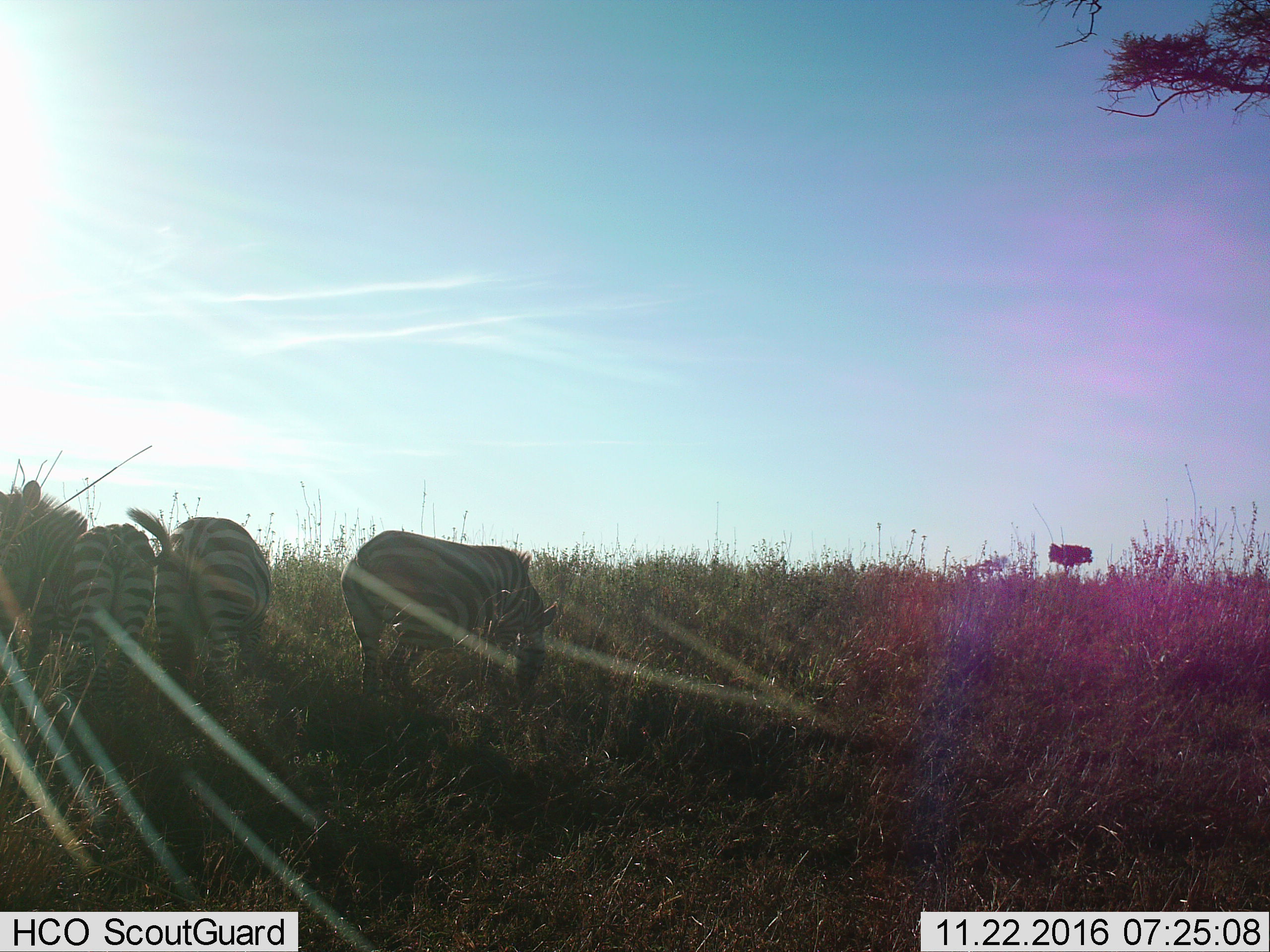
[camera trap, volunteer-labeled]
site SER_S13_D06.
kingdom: Animalia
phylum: Chordata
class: Mammalia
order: Perissodactyla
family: Equidae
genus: Equus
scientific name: Equus quagga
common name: plains zebra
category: zebraplains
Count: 3.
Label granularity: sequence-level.